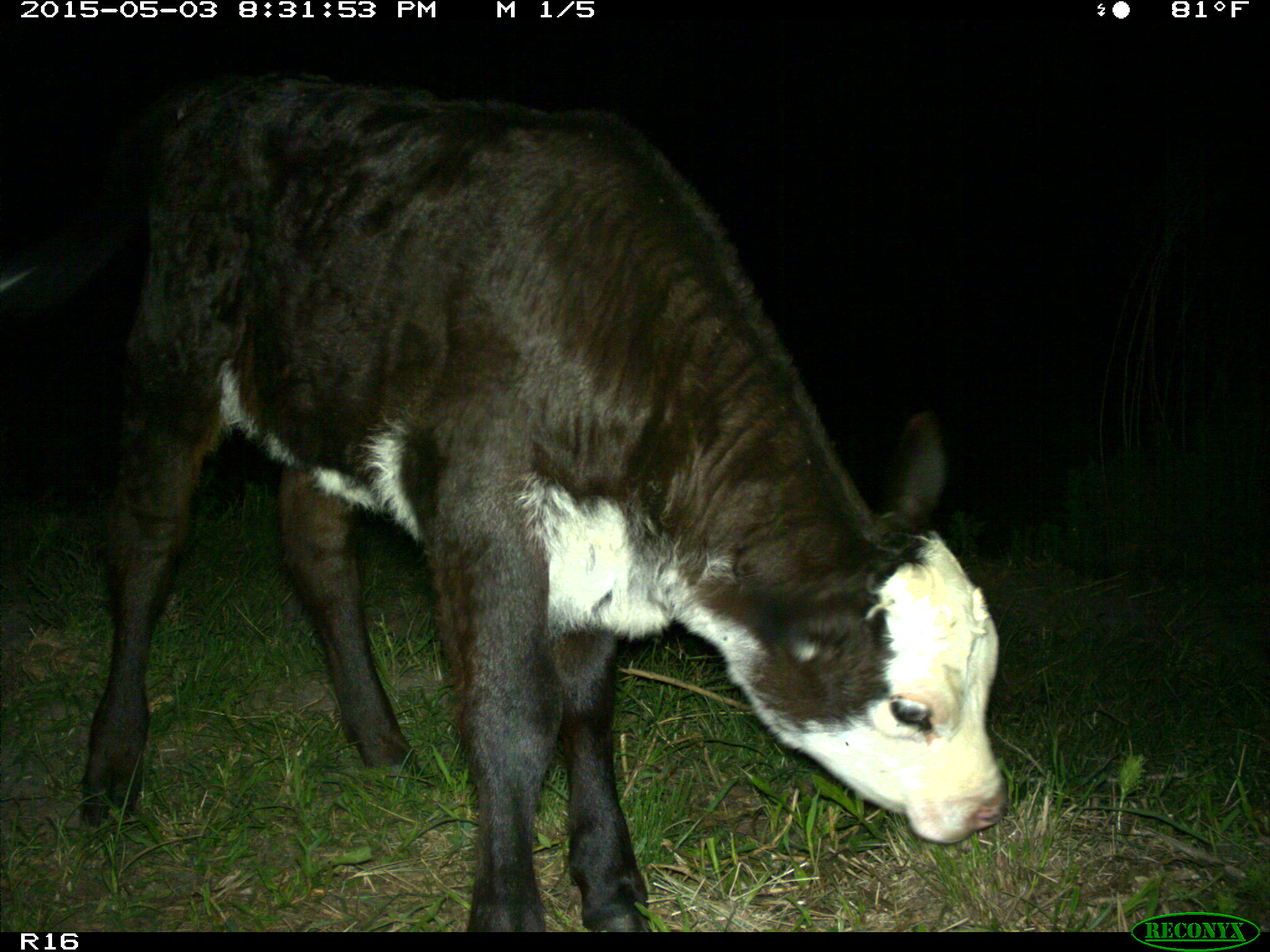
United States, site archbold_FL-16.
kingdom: Animalia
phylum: Chordata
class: Mammalia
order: Artiodactyla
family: Bovidae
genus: Bos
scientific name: Bos taurus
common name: domestic cow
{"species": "Bos taurus (domestic cow)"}